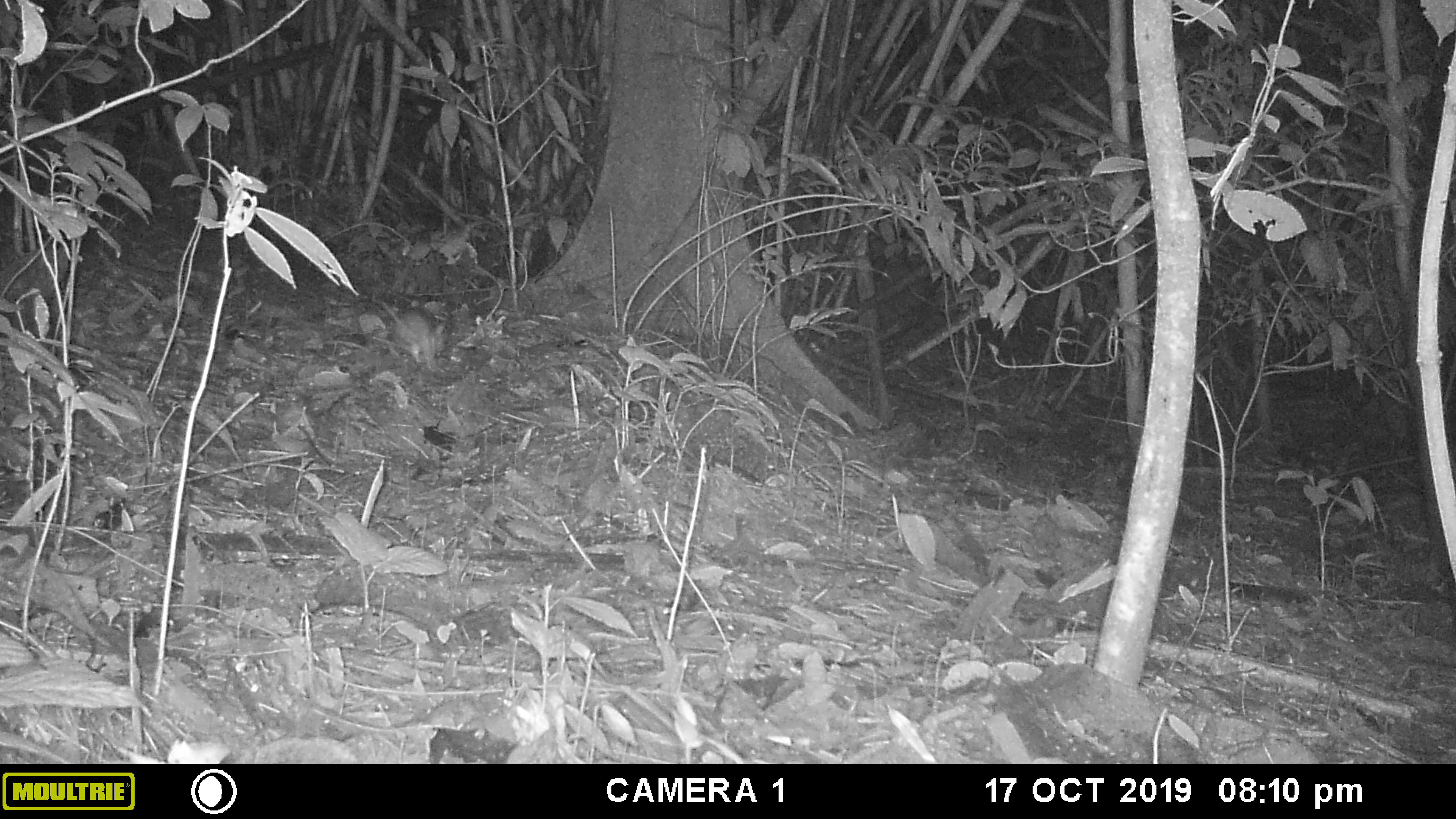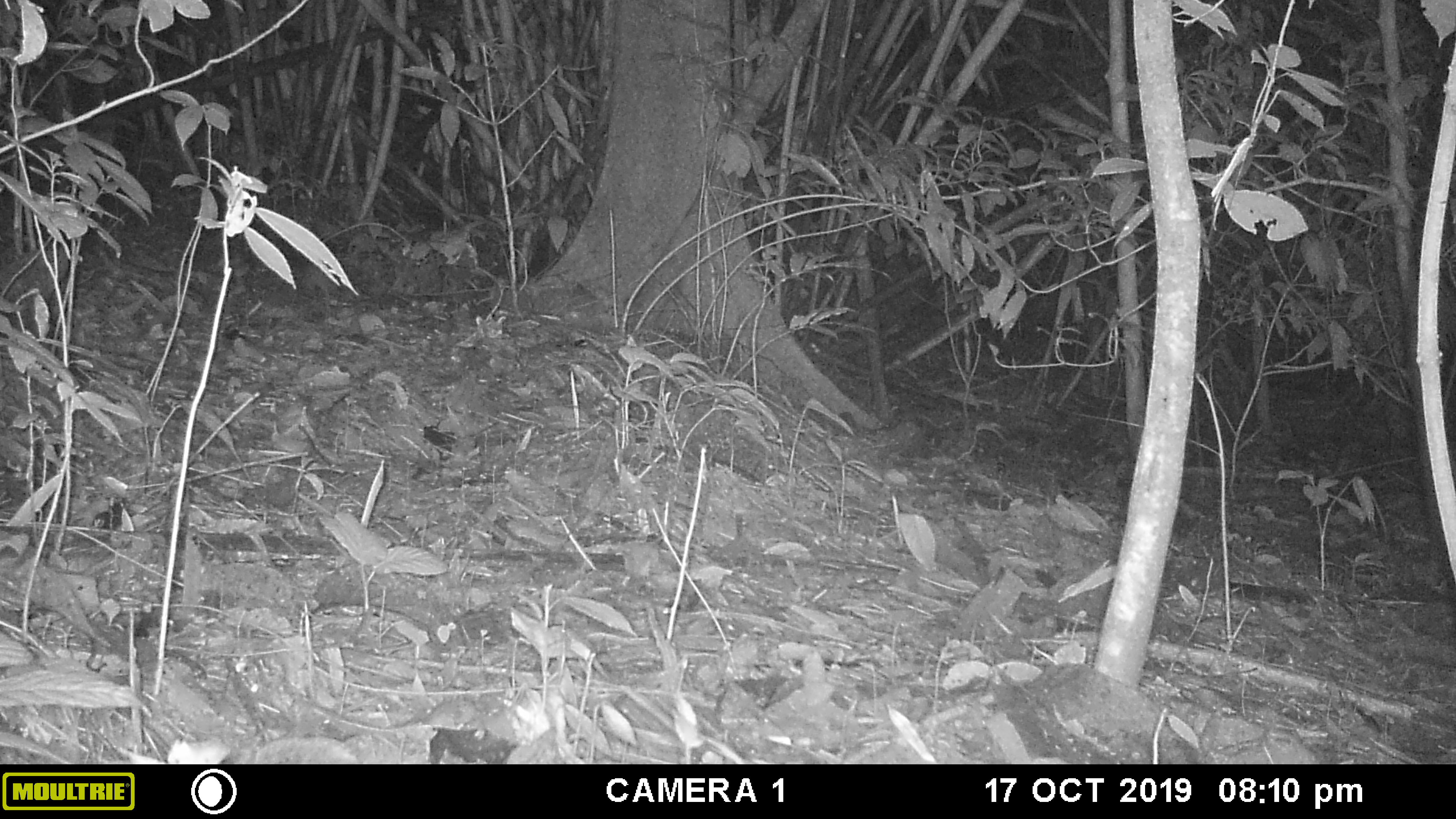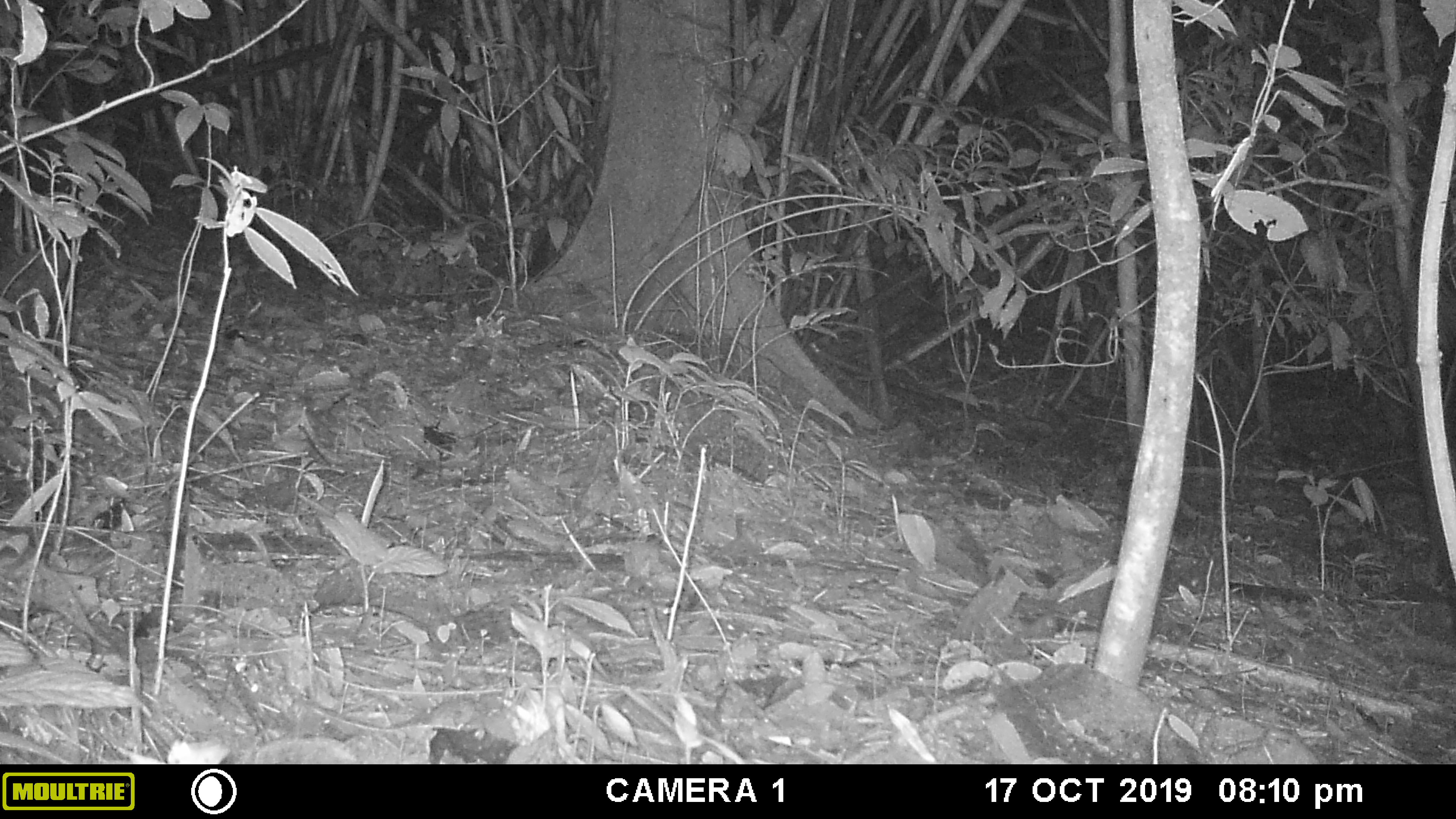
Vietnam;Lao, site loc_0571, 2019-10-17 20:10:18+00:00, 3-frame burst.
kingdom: Animalia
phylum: Chordata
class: Mammalia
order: Rodentia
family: Muridae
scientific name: Muridae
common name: old-world mice and rats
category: unidentified murid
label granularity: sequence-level